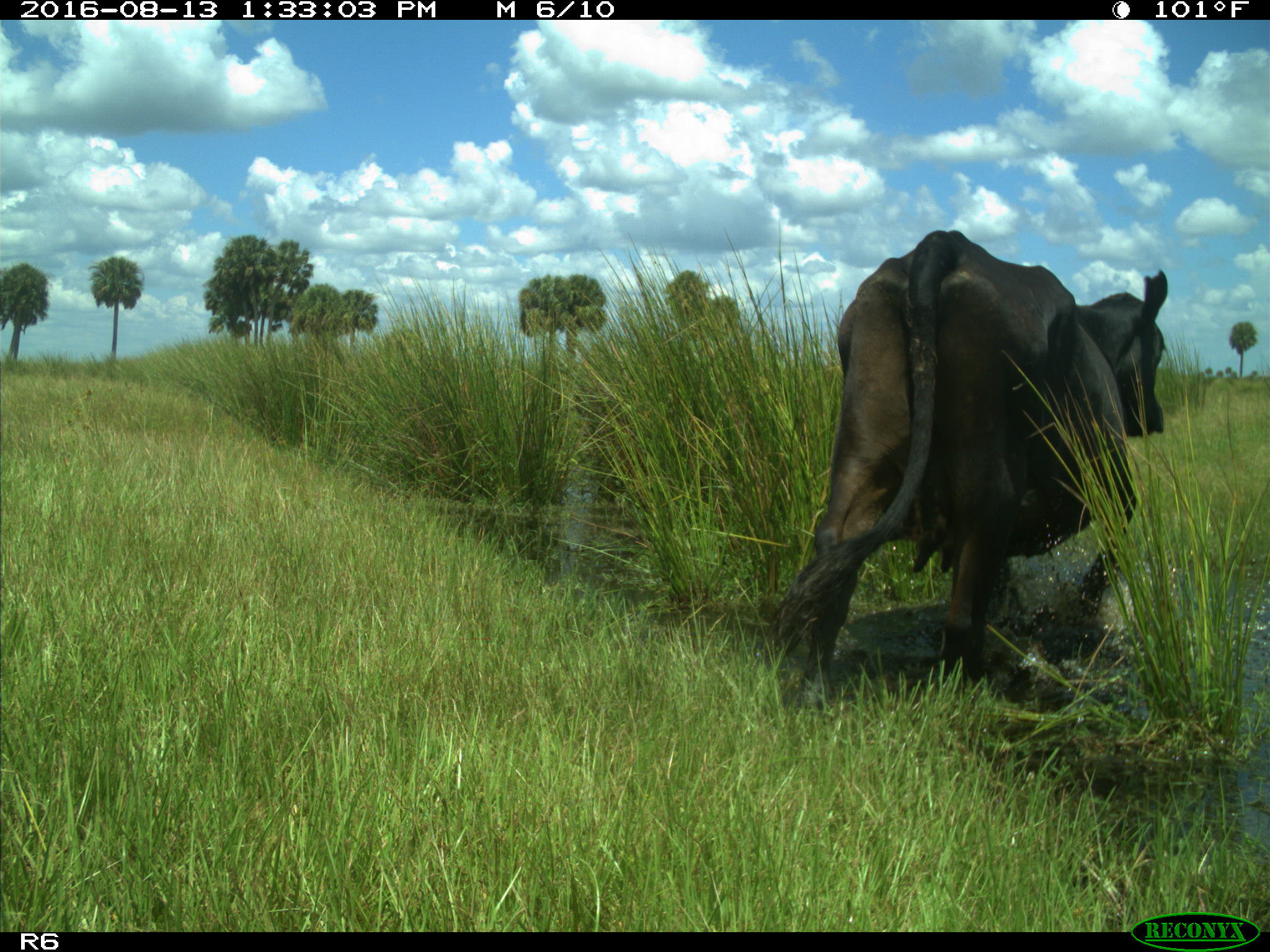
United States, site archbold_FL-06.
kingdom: Animalia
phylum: Chordata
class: Mammalia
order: Artiodactyla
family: Bovidae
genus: Bos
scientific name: Bos taurus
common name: domestic cow